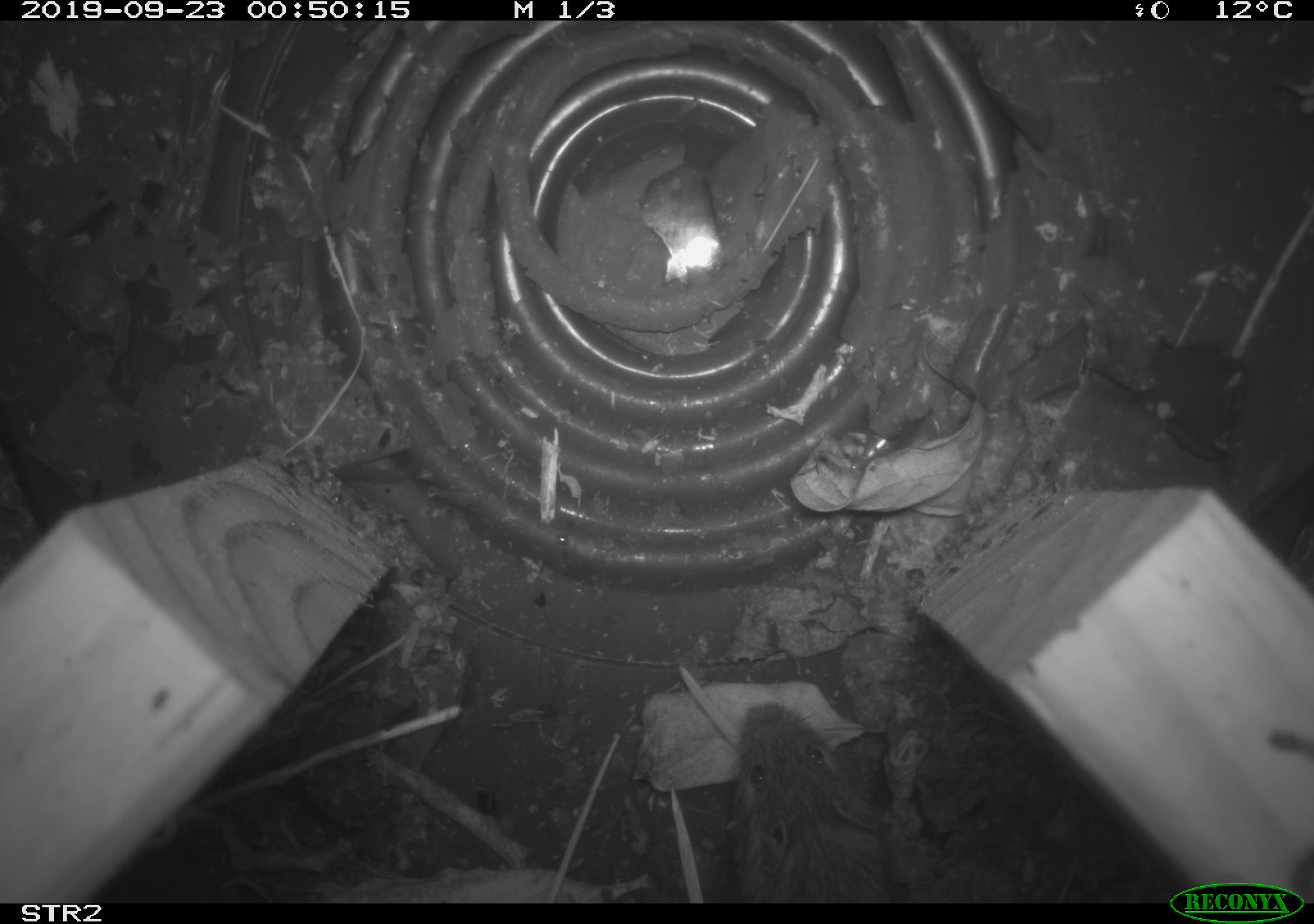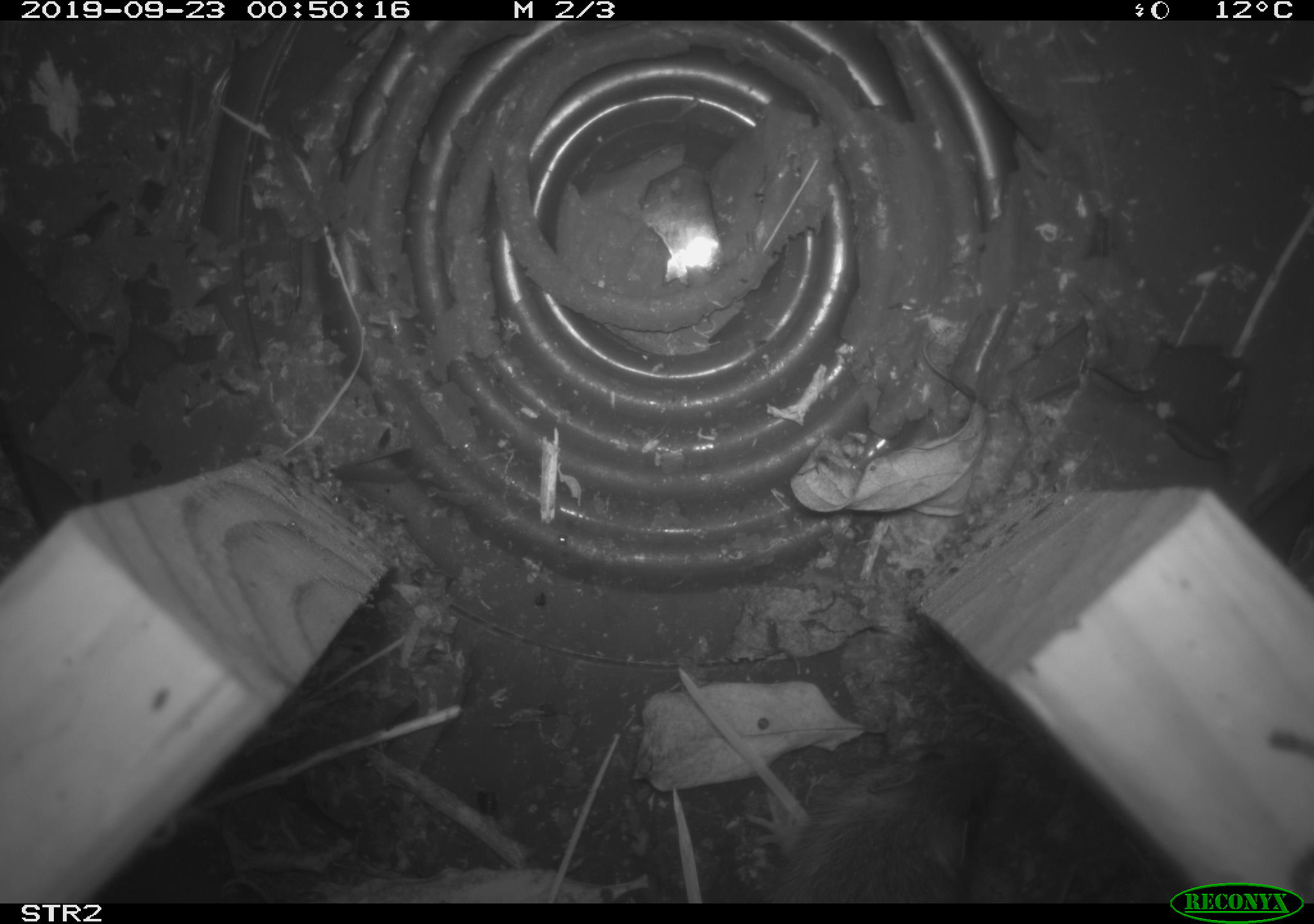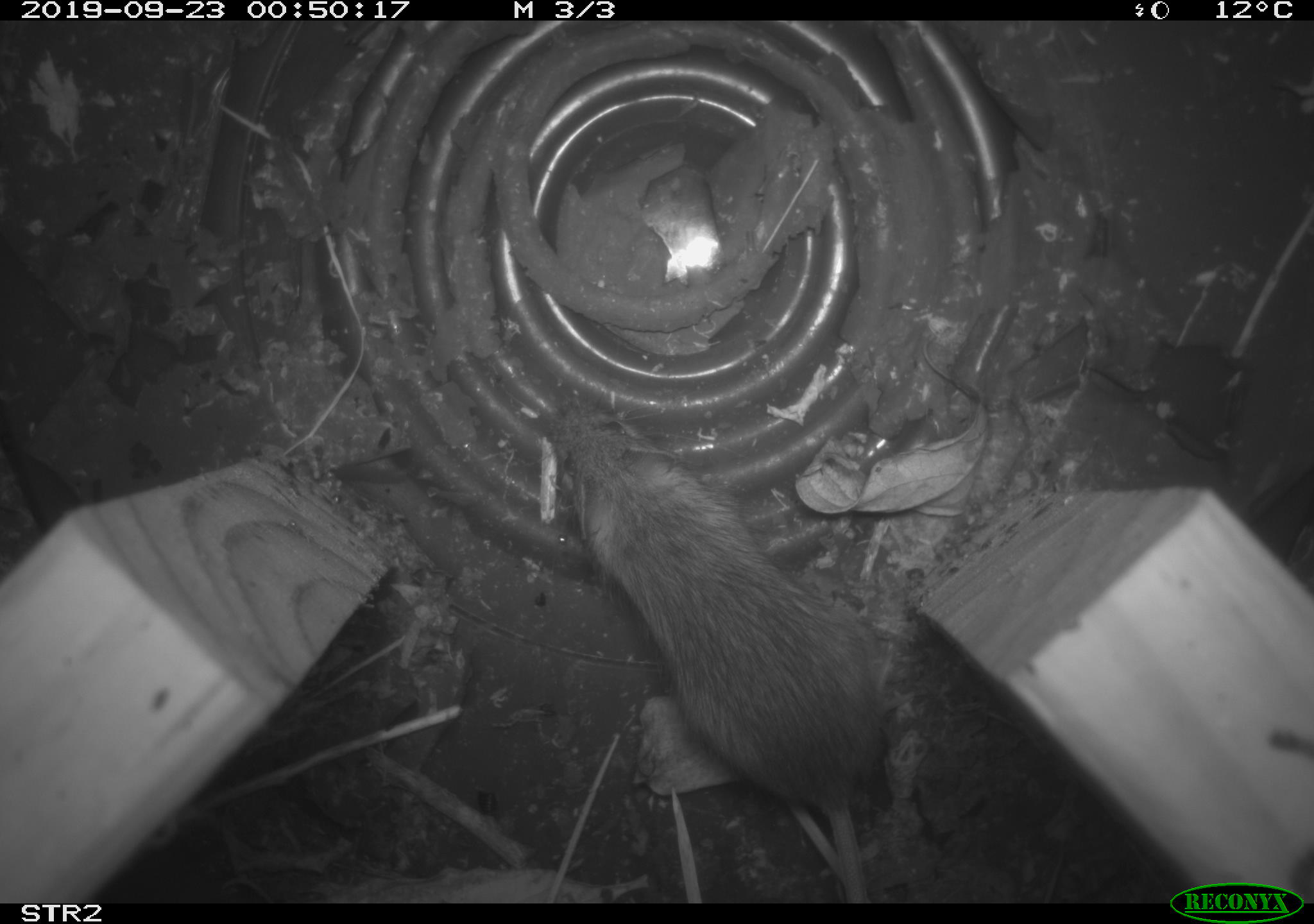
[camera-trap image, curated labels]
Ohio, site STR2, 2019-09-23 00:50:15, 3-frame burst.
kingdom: Animalia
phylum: Chordata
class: Mammalia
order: Rodentia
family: Cricetidae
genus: Peromyscus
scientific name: Peromyscus leucopus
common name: white-footed mouse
White-footed mouse (Peromyscus leucopus).